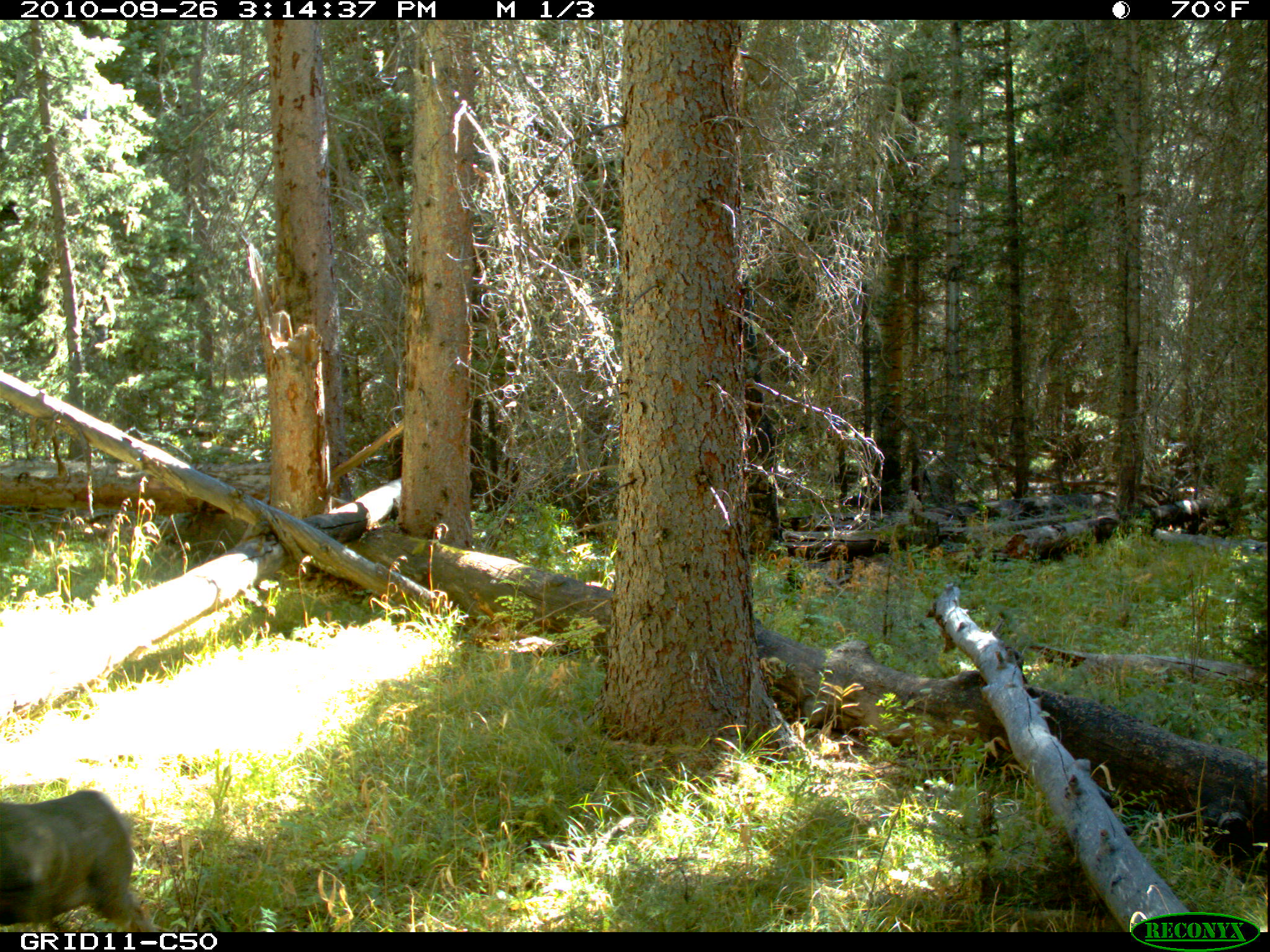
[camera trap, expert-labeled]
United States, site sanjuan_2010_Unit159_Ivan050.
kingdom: Animalia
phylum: Chordata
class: Mammalia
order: Artiodactyla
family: Cervidae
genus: Odocoileus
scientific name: Odocoileus hemionus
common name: mule deer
Odocoileus hemionus (mule deer).